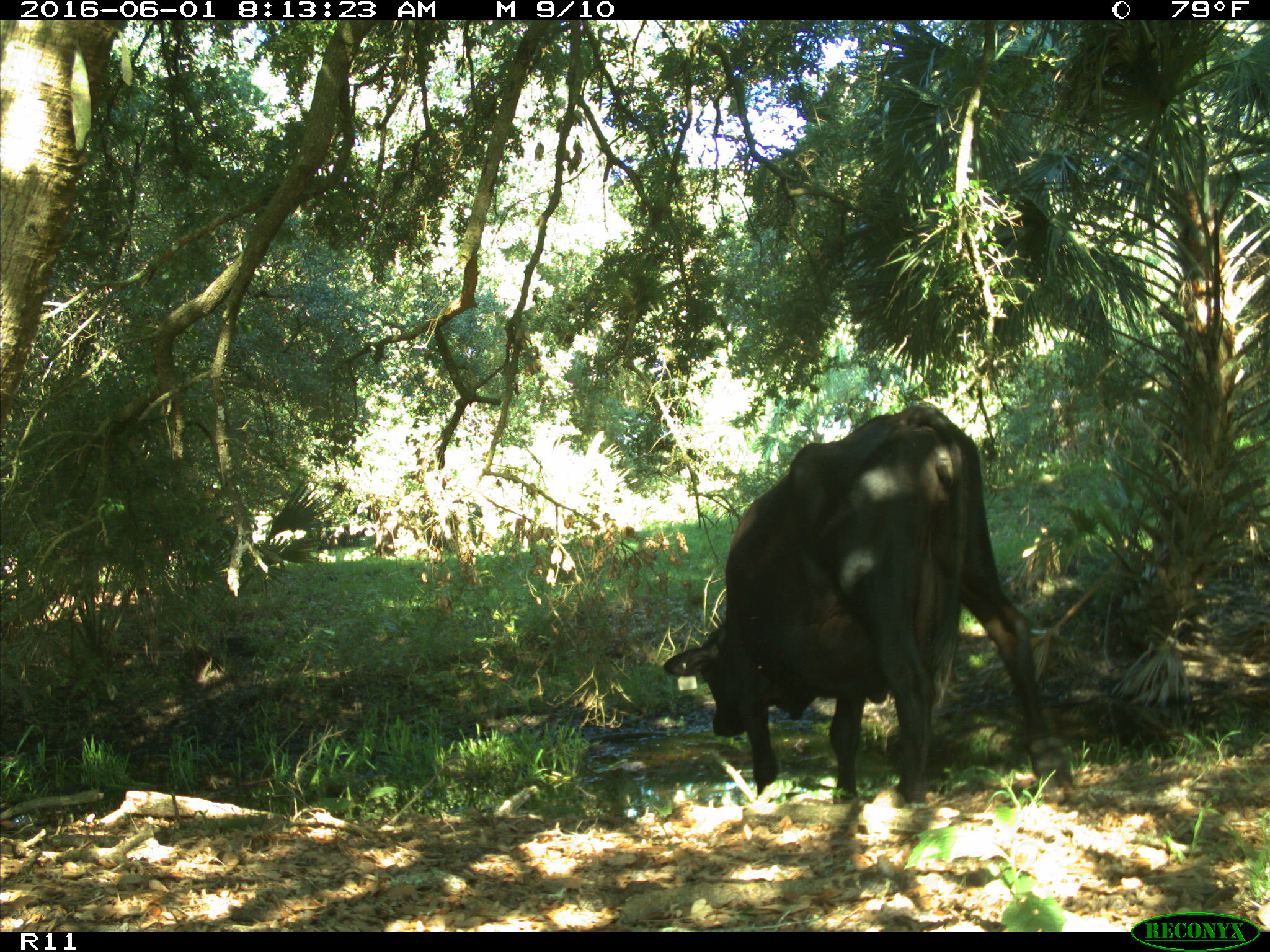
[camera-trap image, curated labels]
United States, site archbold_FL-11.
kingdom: Animalia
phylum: Chordata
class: Mammalia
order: Artiodactyla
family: Bovidae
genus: Bos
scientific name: Bos taurus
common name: domestic cow